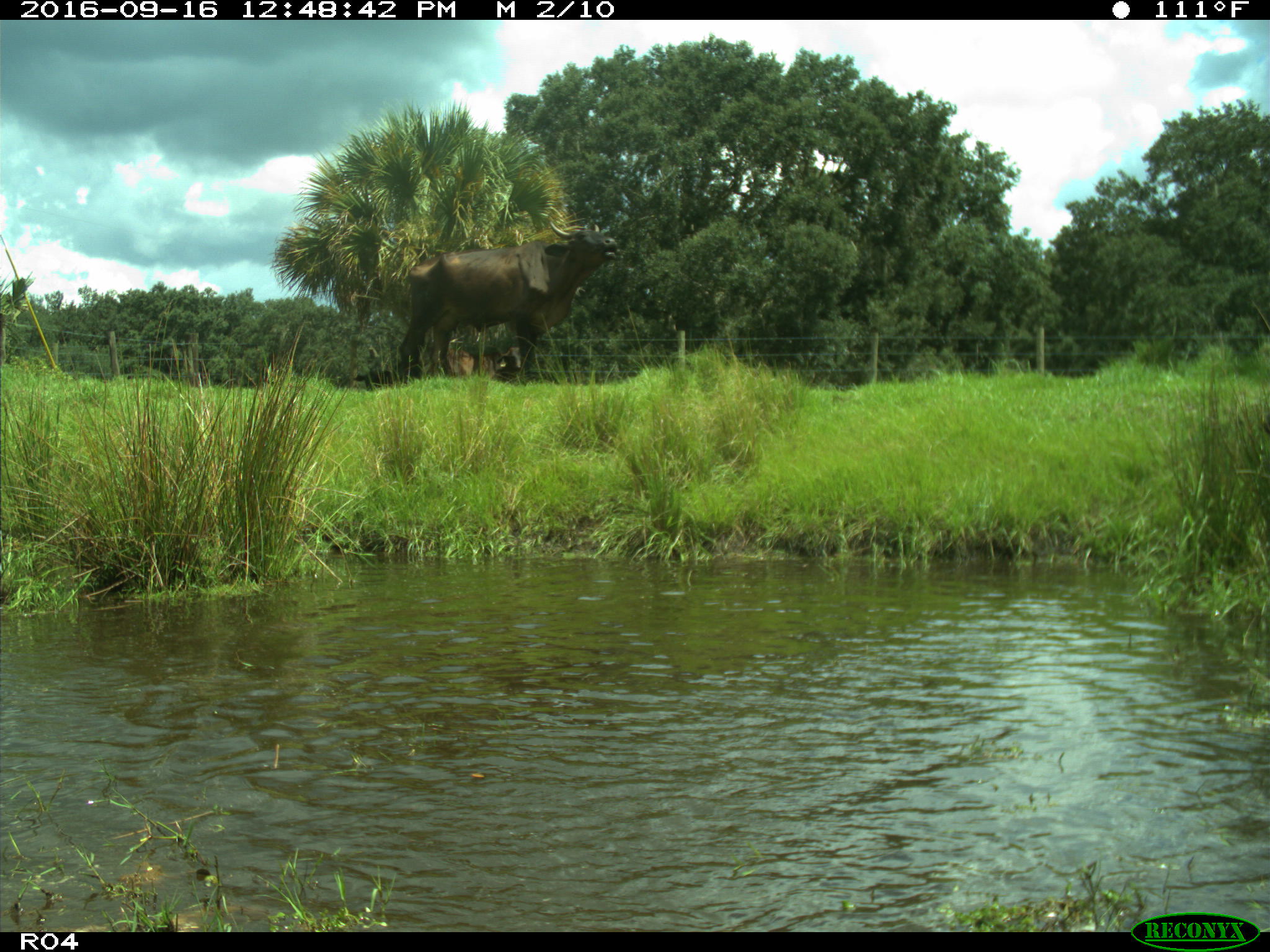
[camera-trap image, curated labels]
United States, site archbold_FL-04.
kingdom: Animalia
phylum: Chordata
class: Mammalia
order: Artiodactyla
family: Bovidae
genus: Bos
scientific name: Bos taurus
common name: domestic cow